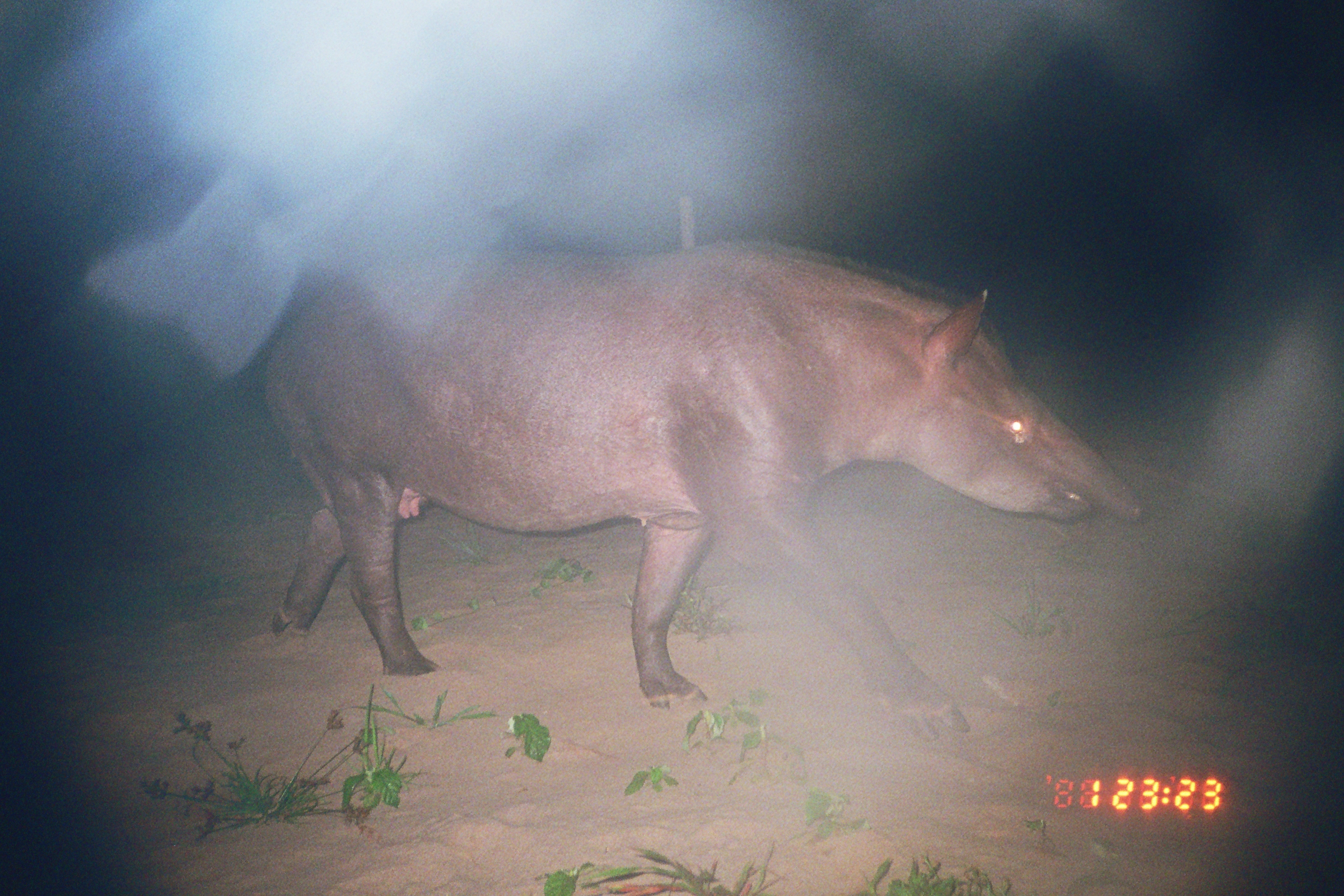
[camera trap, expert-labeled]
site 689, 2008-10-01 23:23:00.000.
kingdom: Animalia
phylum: Chordata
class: Mammalia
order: Perissodactyla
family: Tapiridae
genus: Tapirus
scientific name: Tapirus terrestris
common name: south american tapir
Tapirus terrestris (south american tapir).